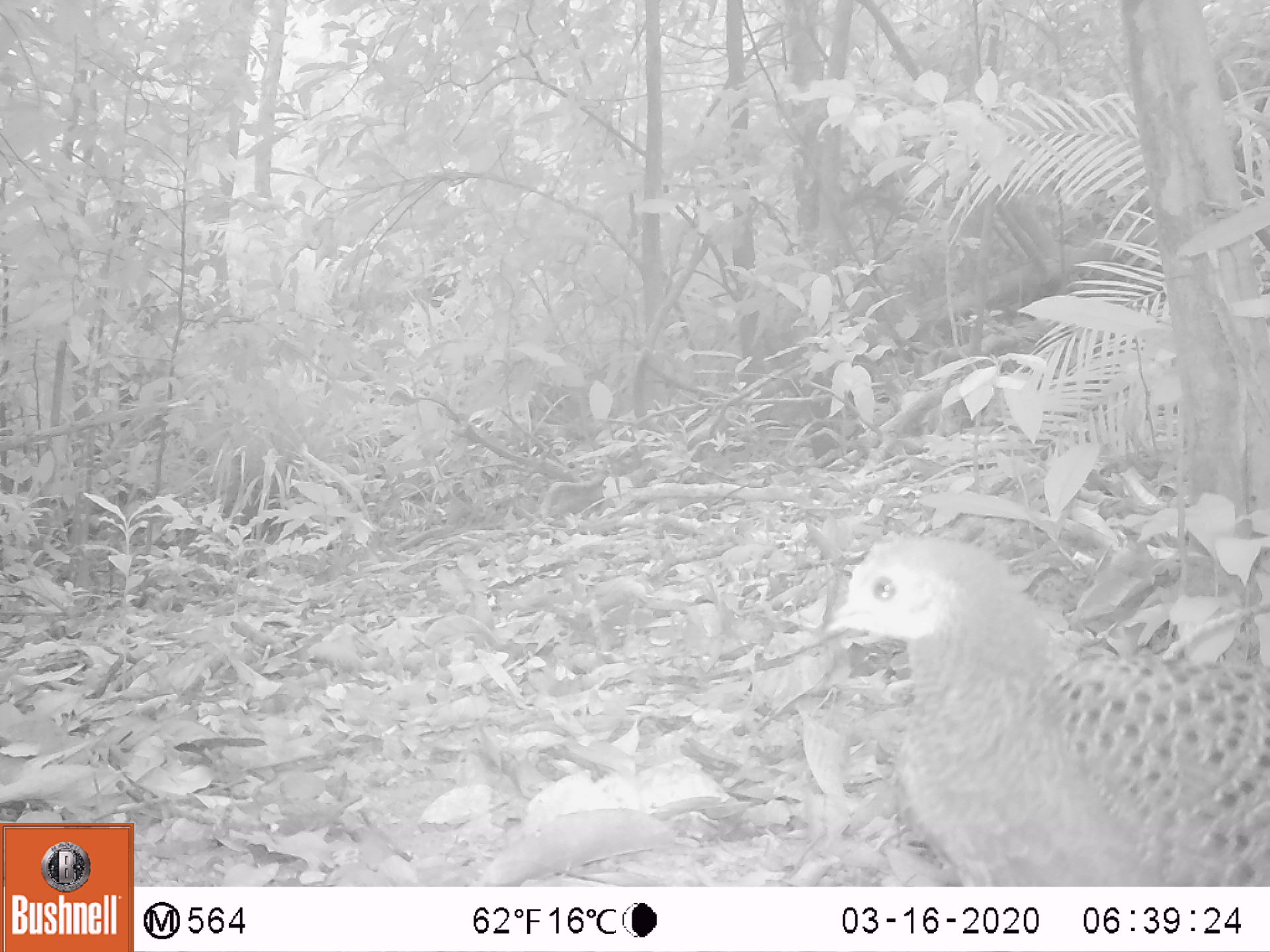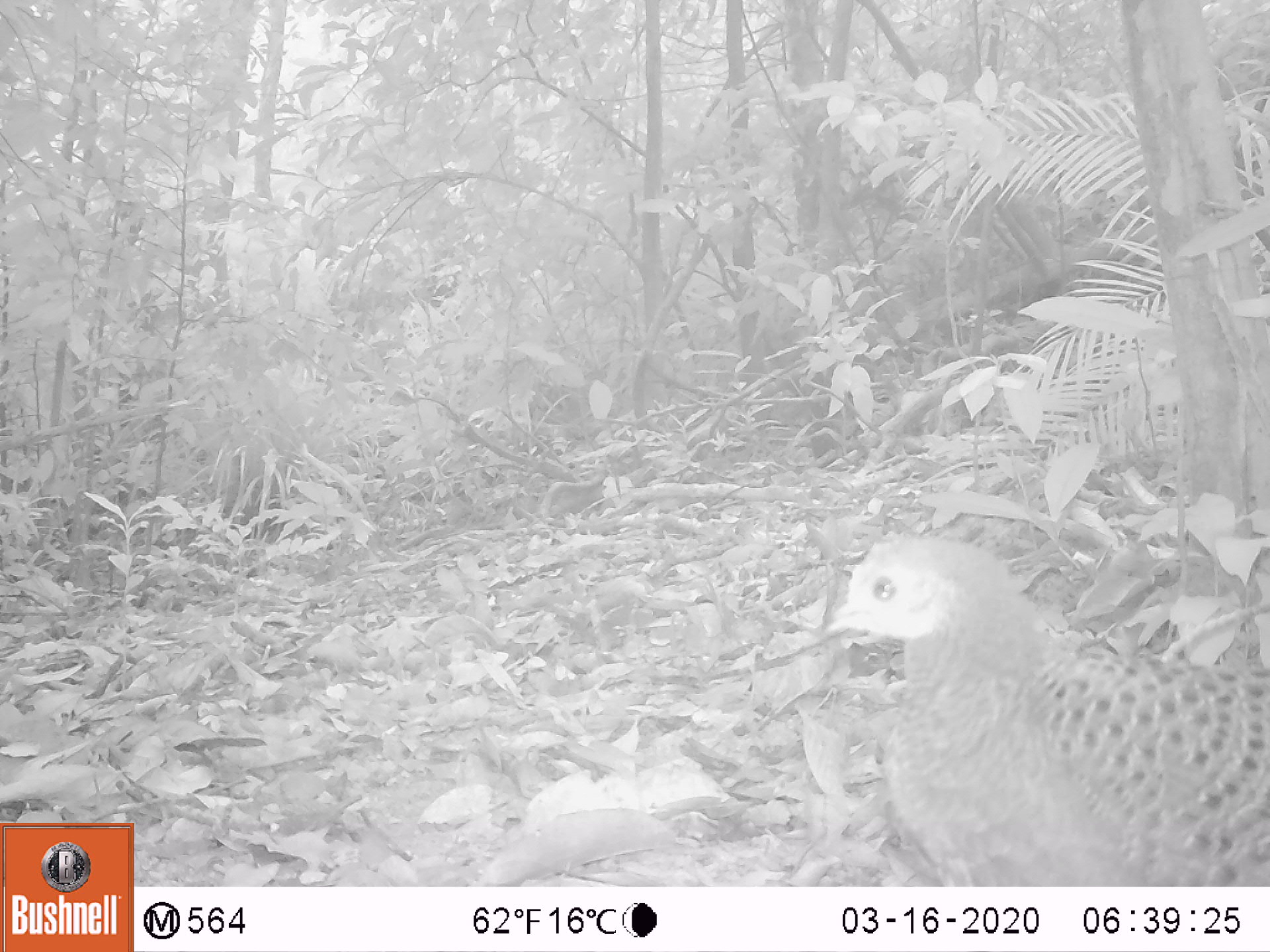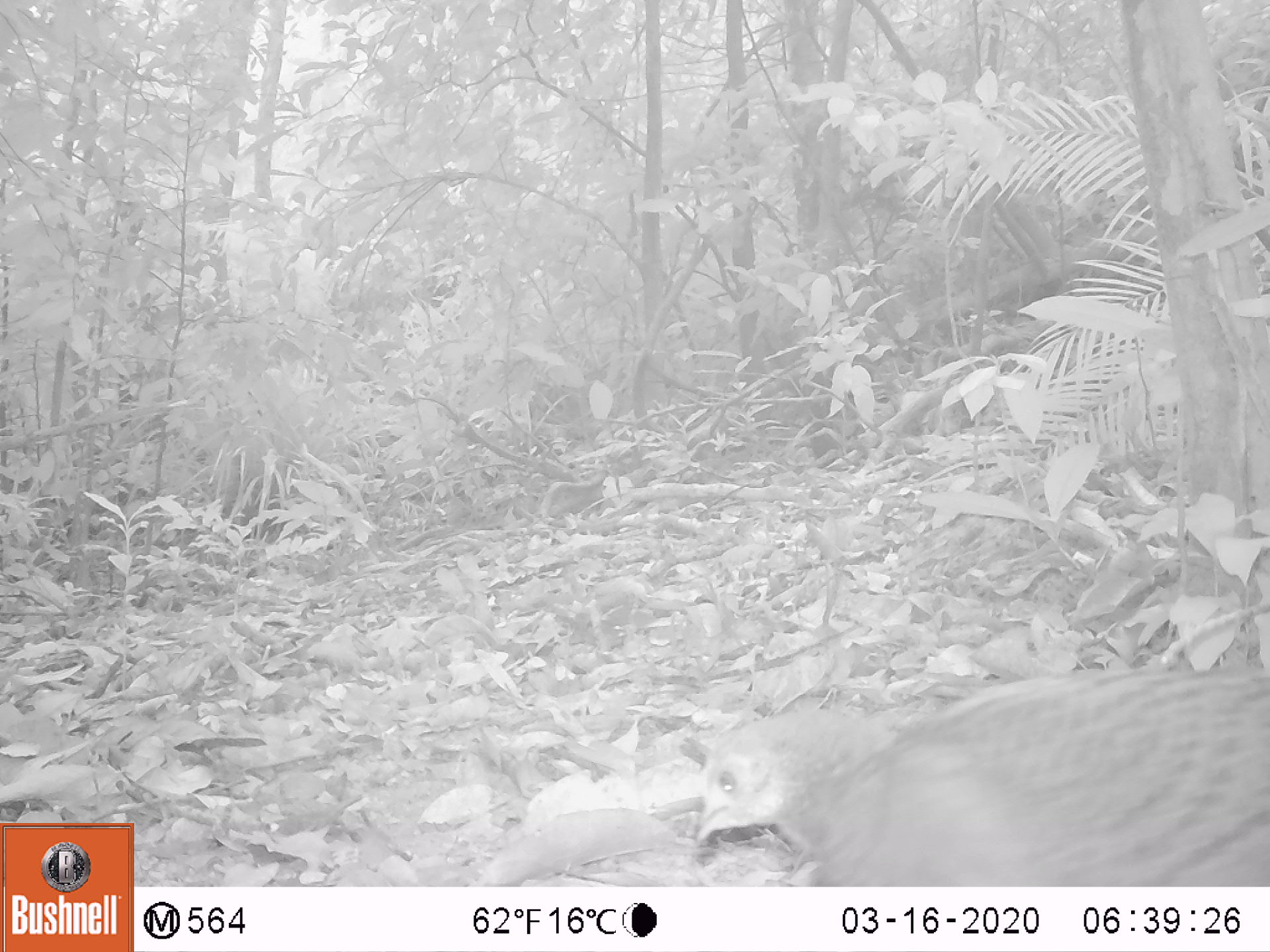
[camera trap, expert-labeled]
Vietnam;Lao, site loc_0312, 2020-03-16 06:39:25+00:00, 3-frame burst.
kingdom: Animalia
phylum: Chordata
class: Aves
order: Galliformes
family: Phasianidae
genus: Polyplectron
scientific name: Polyplectron bicalcaratum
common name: gray peacock-pheasant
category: grey peacock pheasant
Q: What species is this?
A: Grey peacock pheasant (gray peacock-pheasant) (Polyplectron bicalcaratum).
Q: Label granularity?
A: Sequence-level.